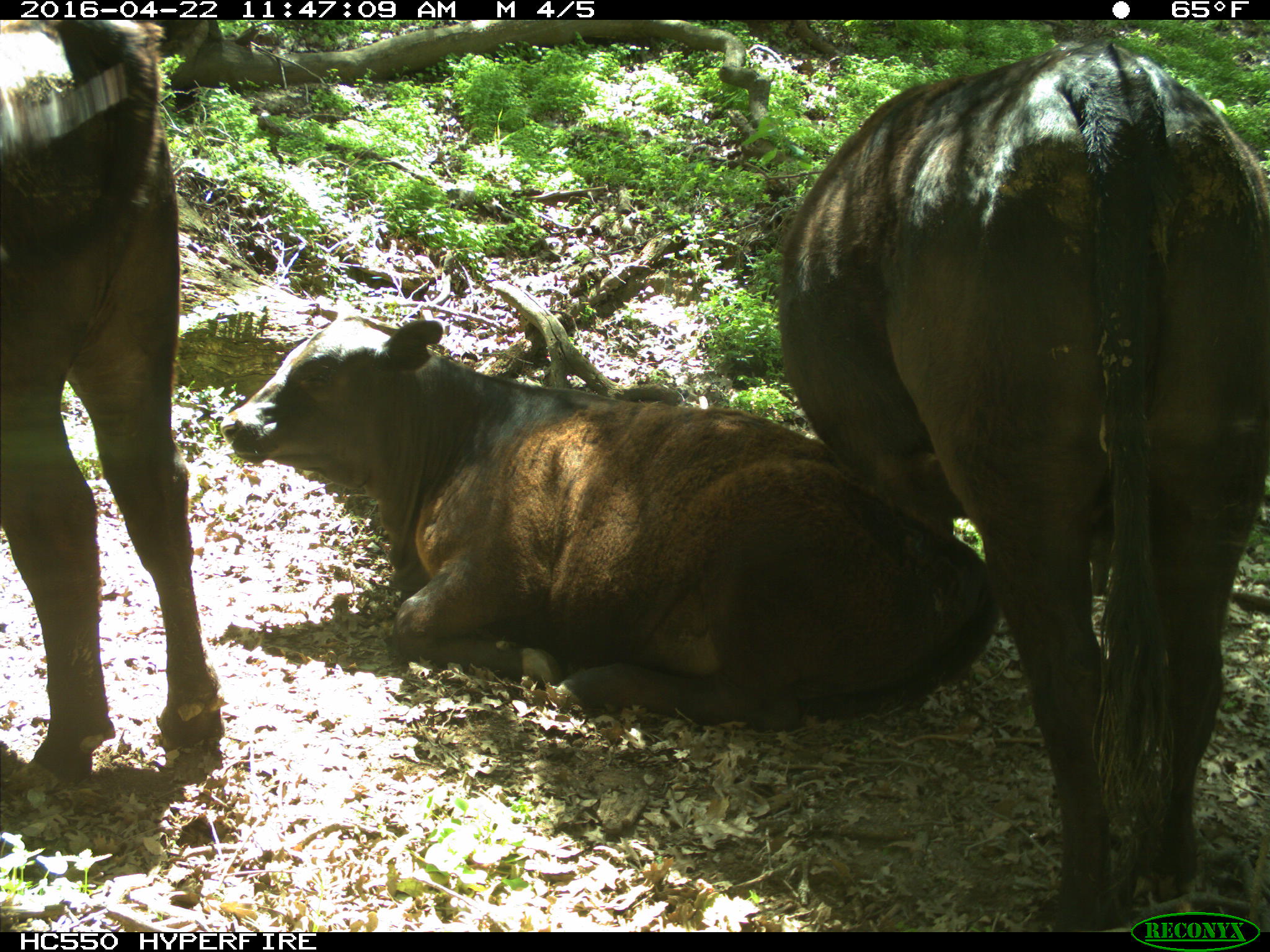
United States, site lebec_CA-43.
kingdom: Animalia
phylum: Chordata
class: Mammalia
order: Artiodactyla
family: Bovidae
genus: Bos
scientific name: Bos taurus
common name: domestic cow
Bos taurus (domestic cow).